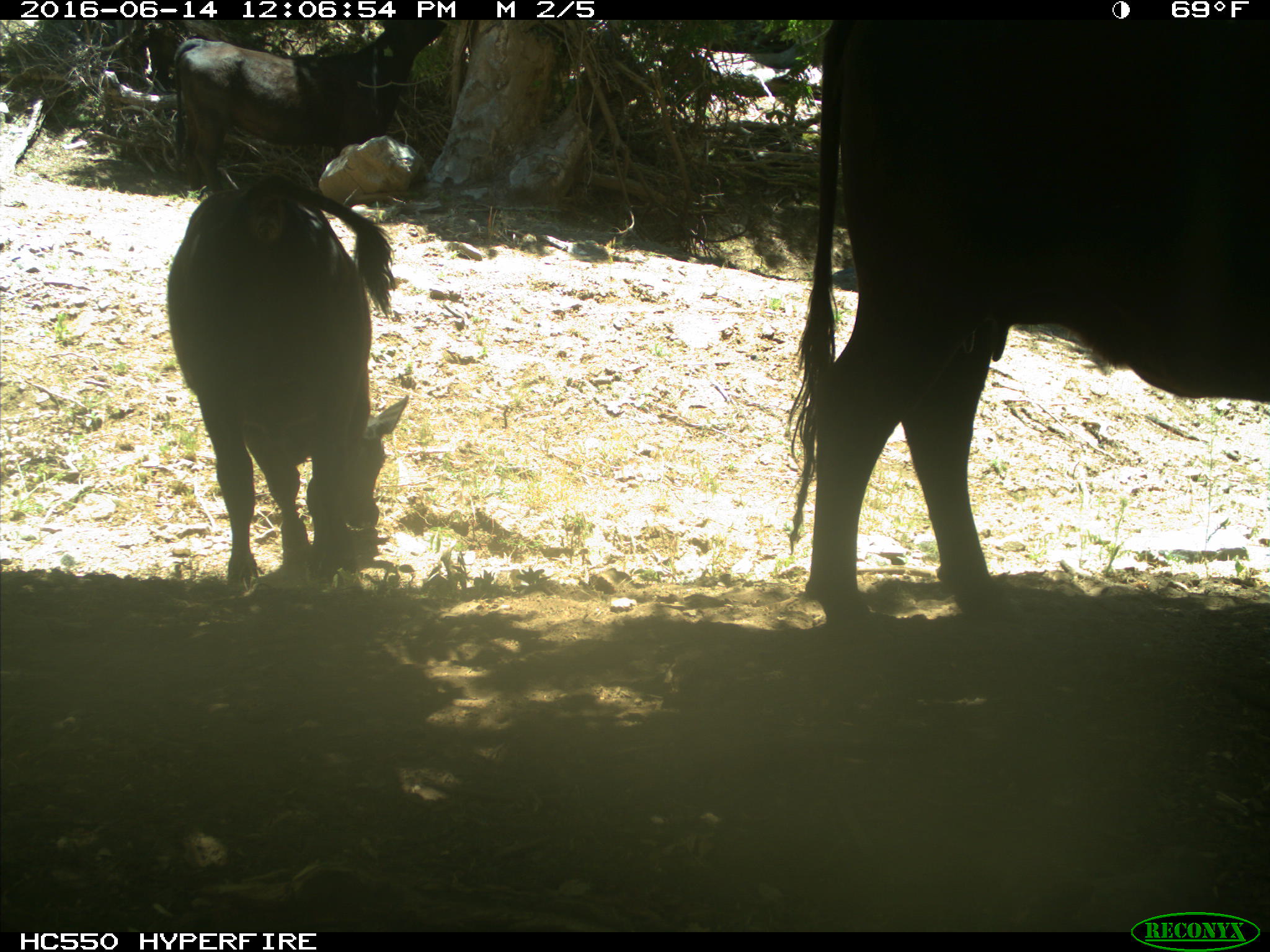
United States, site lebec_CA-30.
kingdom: Animalia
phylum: Chordata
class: Mammalia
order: Artiodactyla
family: Bovidae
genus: Bos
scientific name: Bos taurus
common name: domestic cow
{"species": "Bos taurus (domestic cow)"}